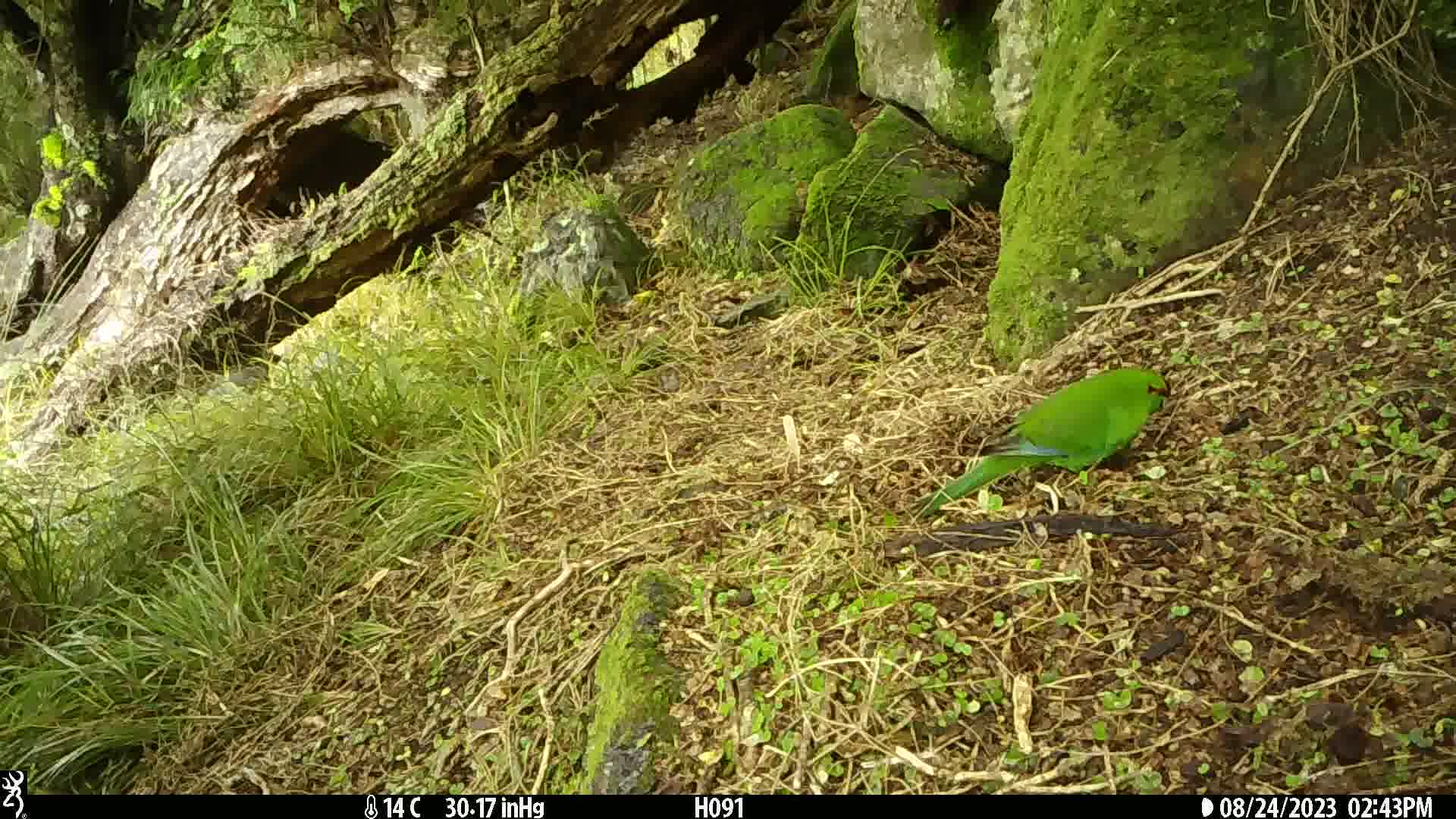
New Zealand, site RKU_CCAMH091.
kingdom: Animalia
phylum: Chordata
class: Aves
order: Psittaciformes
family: Psittaculidae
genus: Cyanoramphus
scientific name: Cyanoramphus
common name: parakeet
Parakeet (Cyanoramphus).